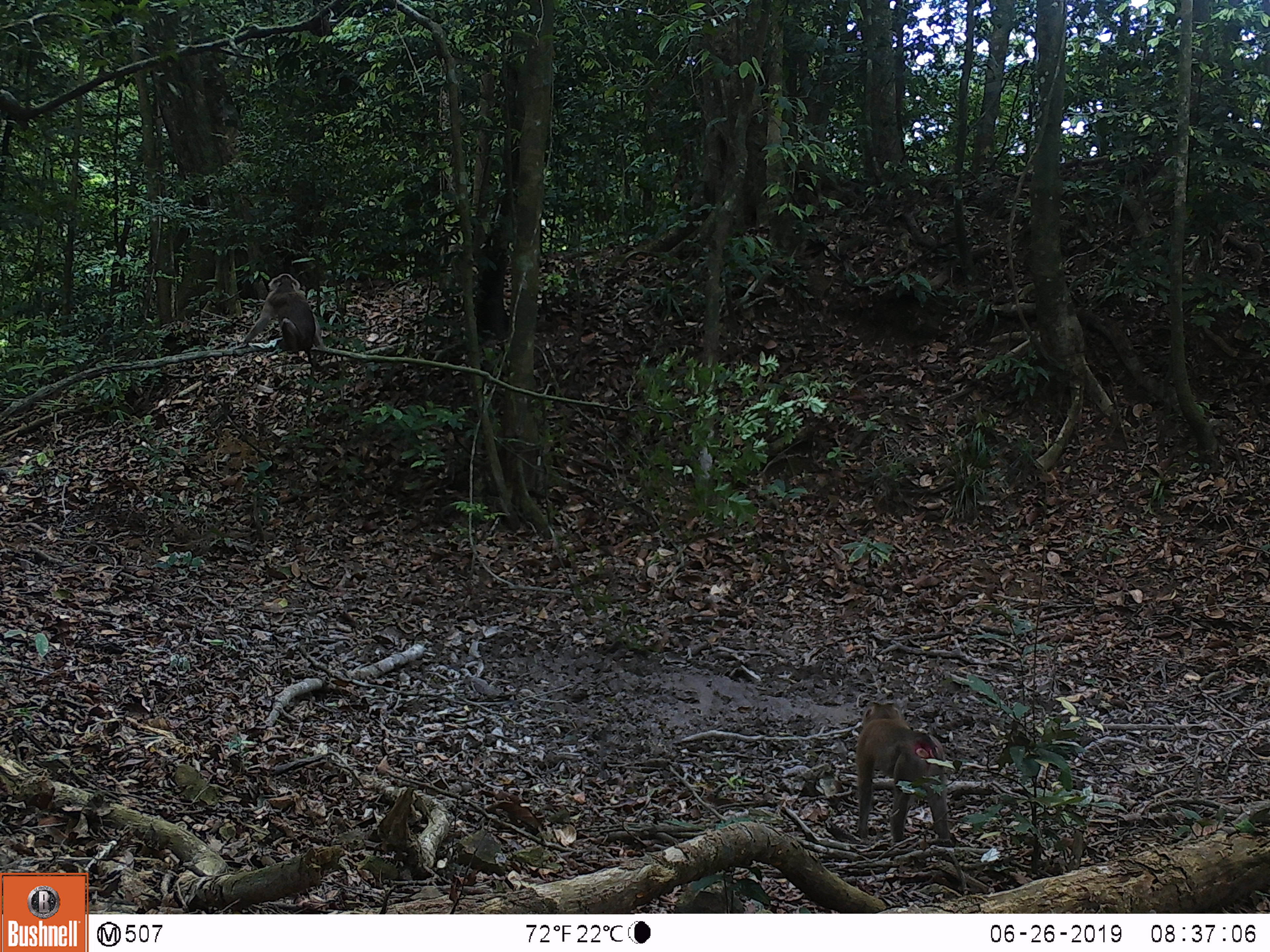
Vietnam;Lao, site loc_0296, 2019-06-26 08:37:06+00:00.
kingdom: Animalia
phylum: Chordata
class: Mammalia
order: Primates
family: Cercopithecidae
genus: Macaca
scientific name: Macaca nemestrina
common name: pig-tailed macaque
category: pig tailed macaque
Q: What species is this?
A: Pig tailed macaque (pig-tailed macaque) (Macaca nemestrina).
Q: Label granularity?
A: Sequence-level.